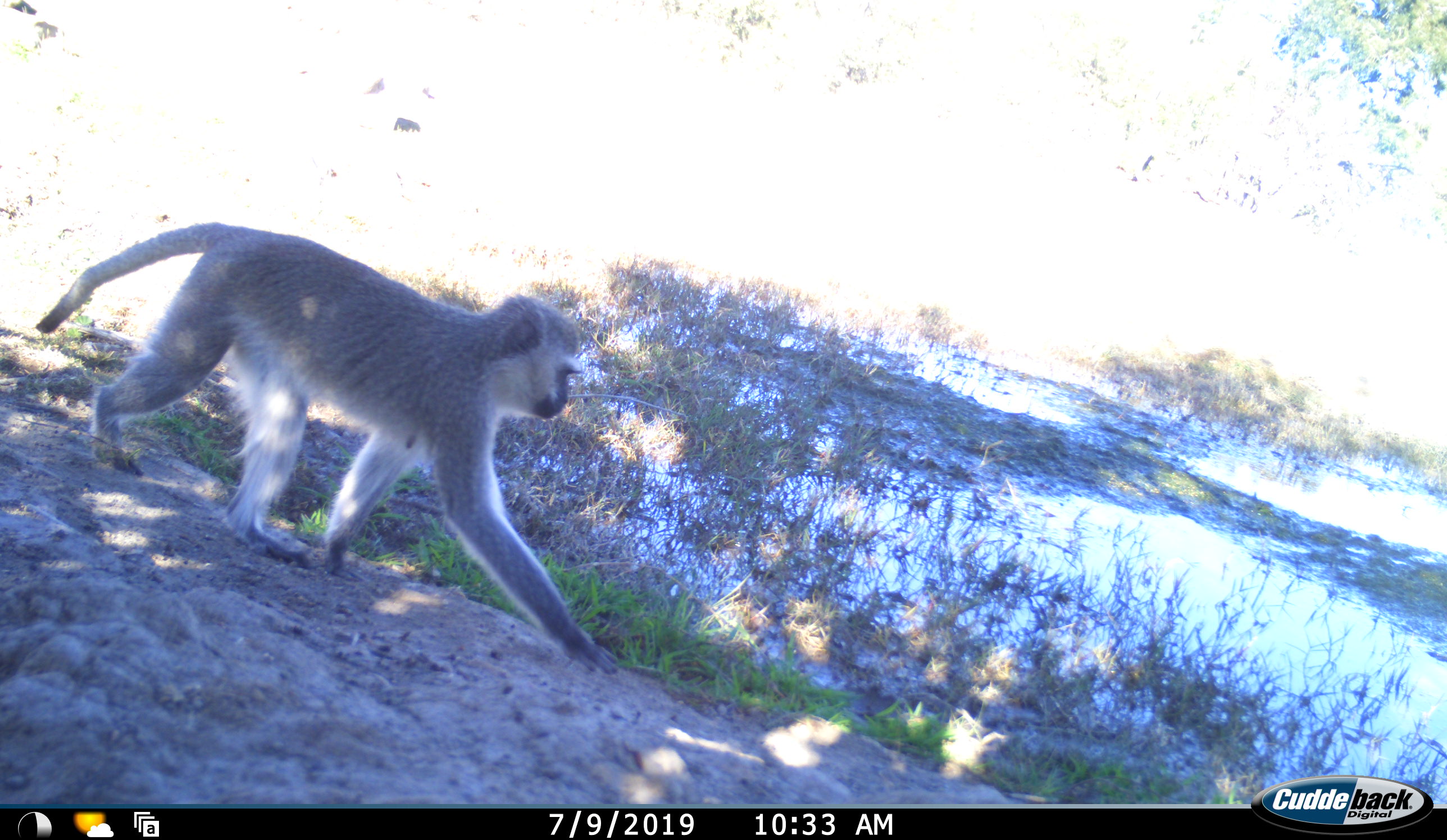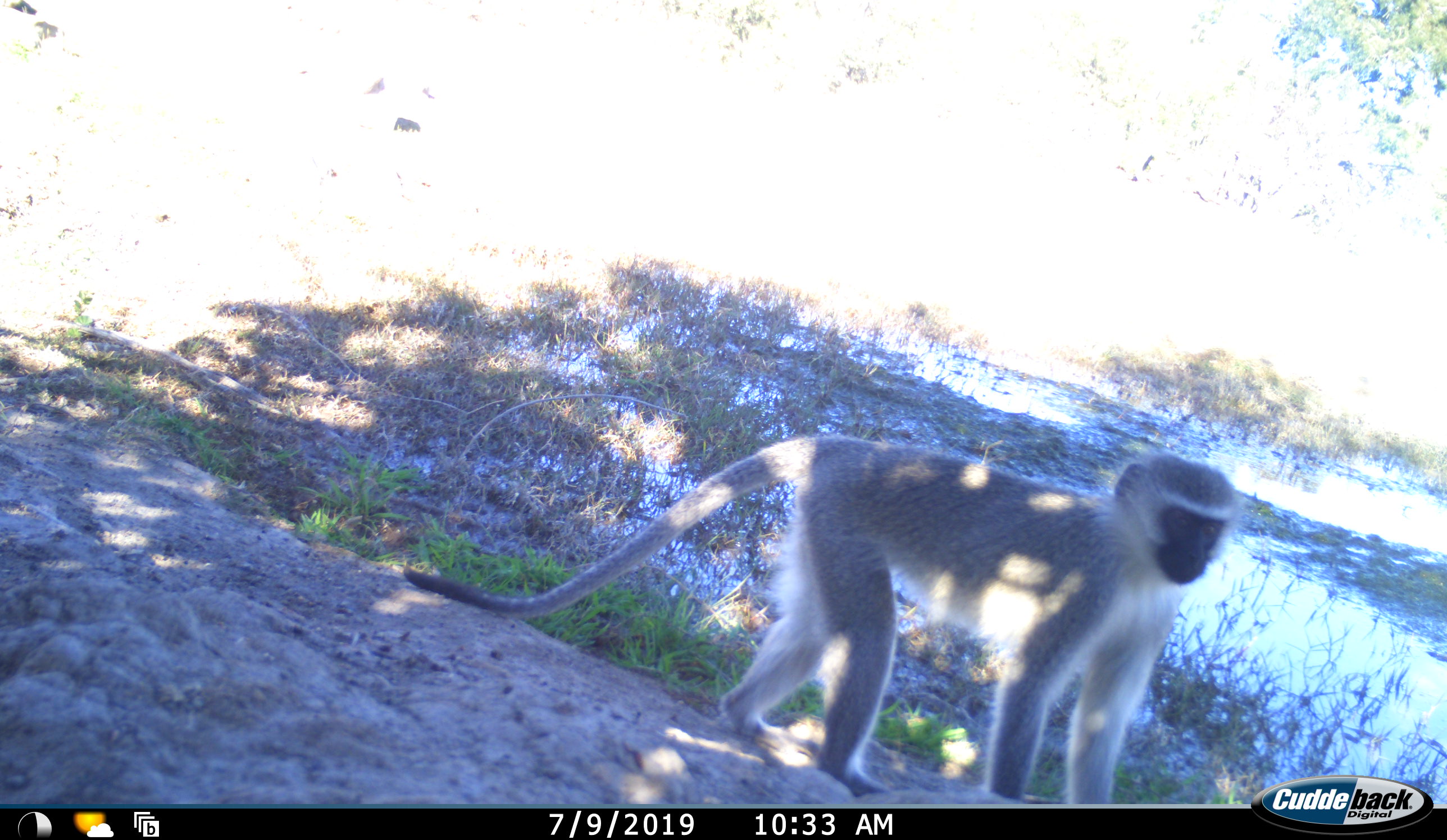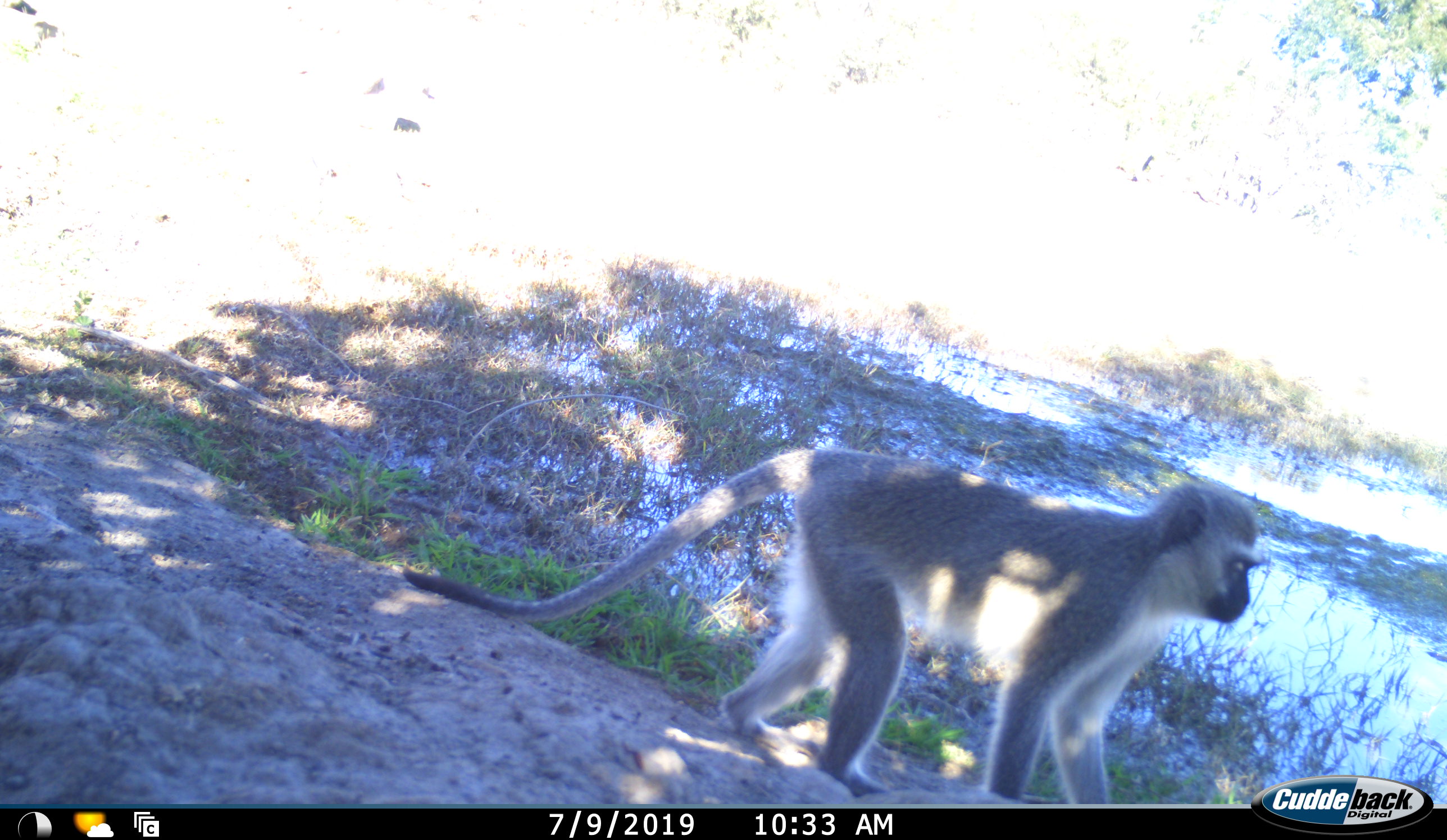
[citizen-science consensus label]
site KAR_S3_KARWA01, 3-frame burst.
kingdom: Animalia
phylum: Chordata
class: Mammalia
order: Primates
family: Cercopithecidae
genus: Chlorocebus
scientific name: Chlorocebus pygerythrus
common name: vervet monkey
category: monkeyvervet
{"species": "monkeyvervet (vervet monkey) (Chlorocebus pygerythrus)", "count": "1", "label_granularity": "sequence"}